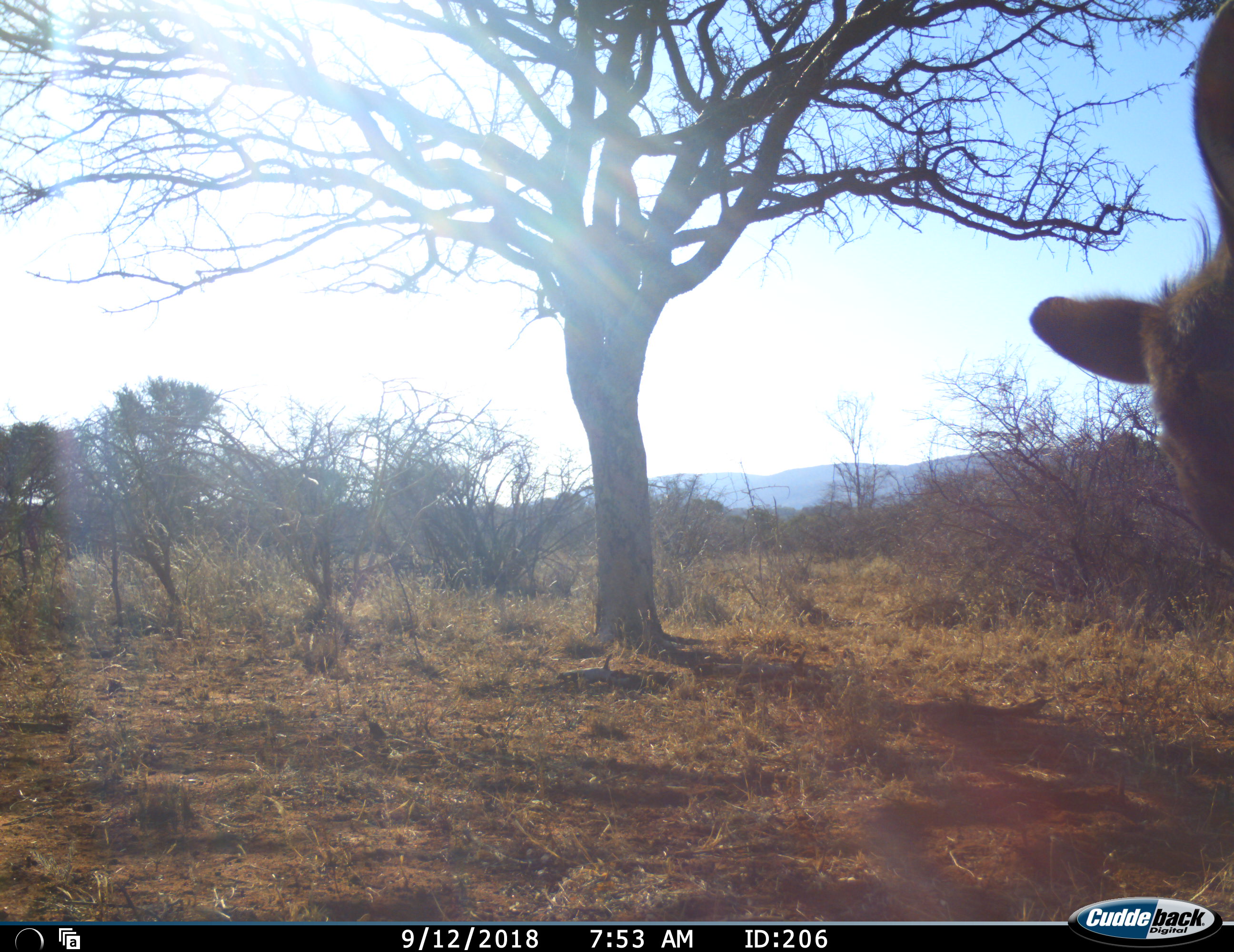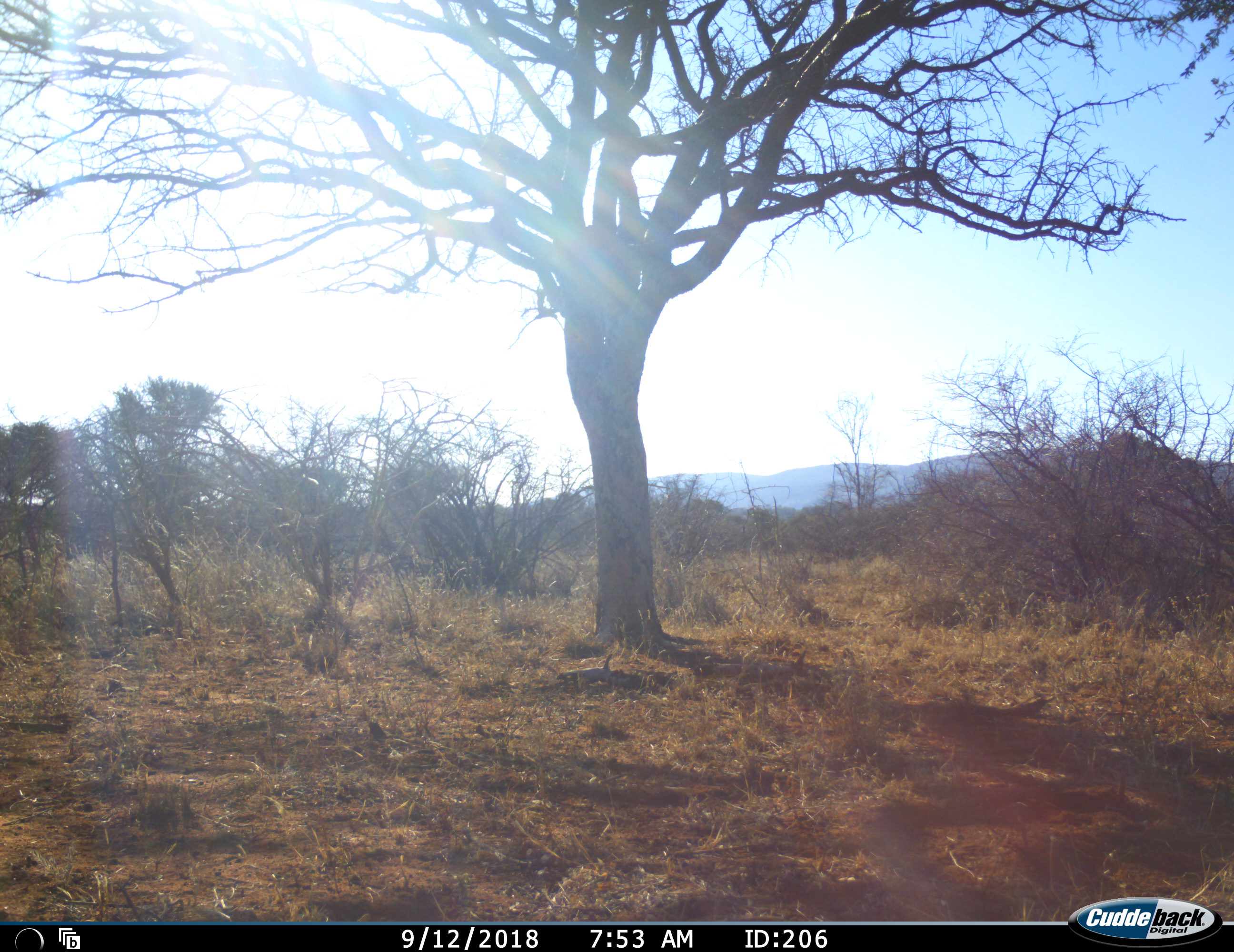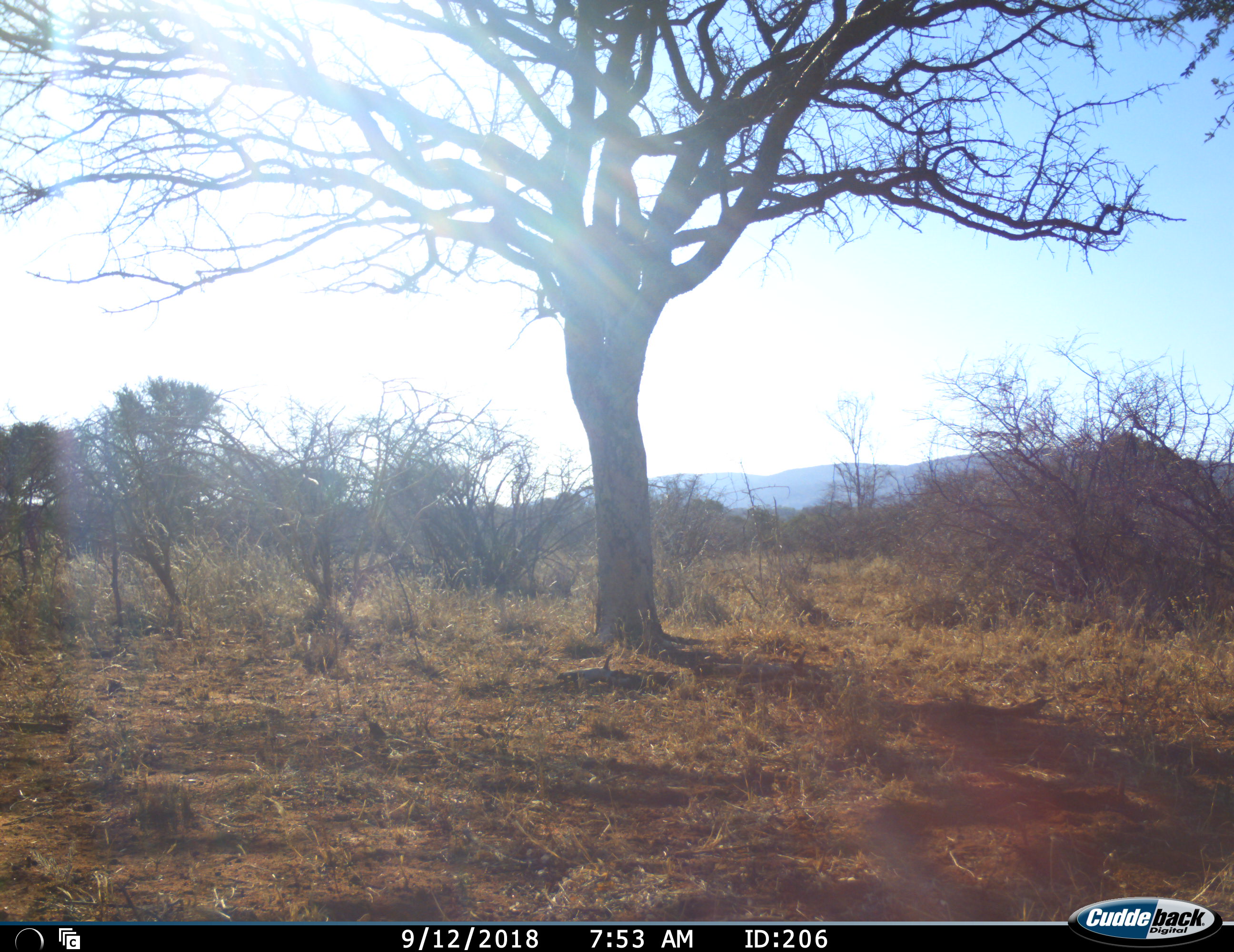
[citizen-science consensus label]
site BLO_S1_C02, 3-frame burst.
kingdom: Animalia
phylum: Chordata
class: Mammalia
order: Artiodactyla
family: Bovidae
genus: Redunca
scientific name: Redunca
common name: reedbuck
Reedbuck (Redunca), count 1. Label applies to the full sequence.